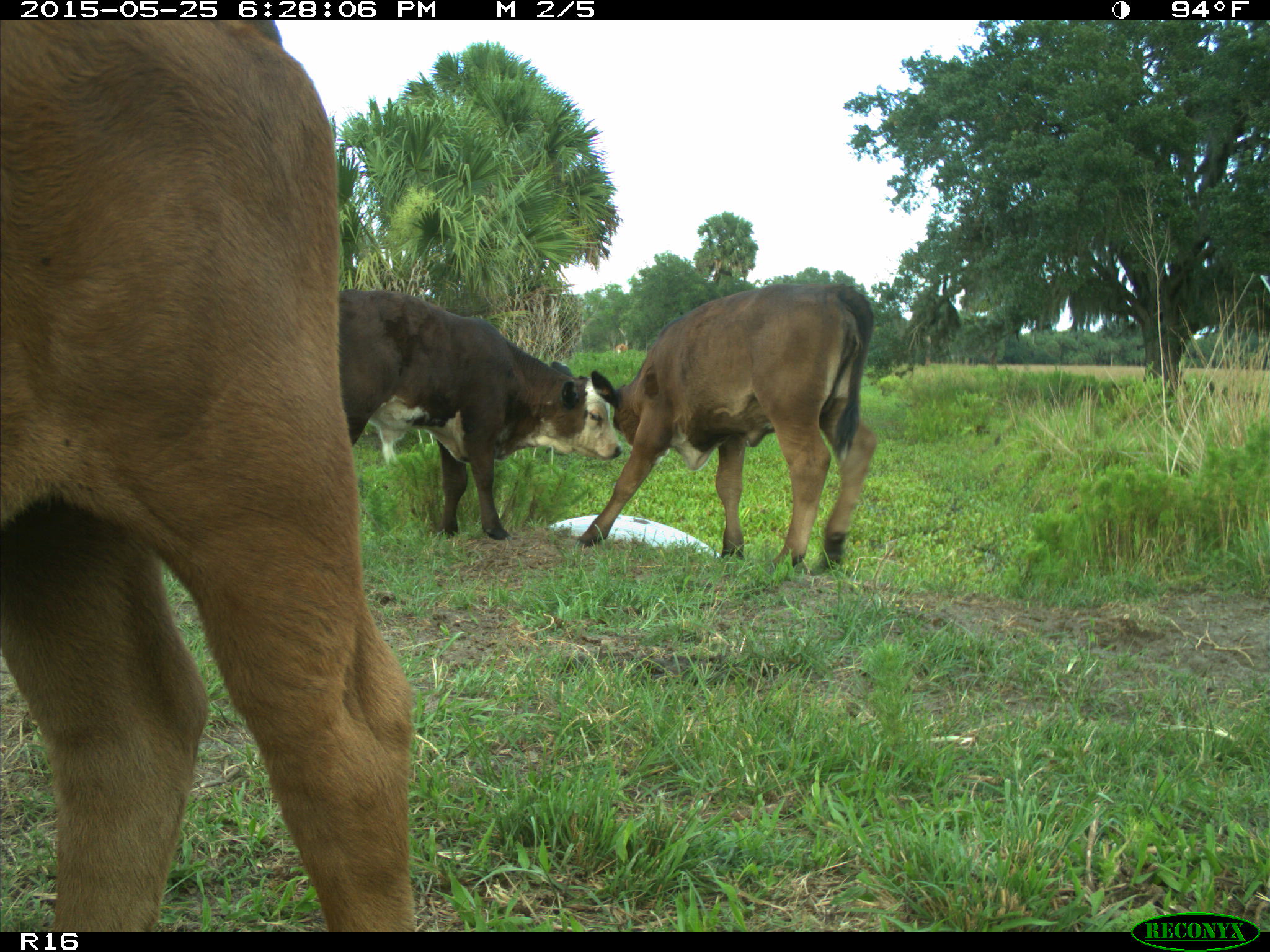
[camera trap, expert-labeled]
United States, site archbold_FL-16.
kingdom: Animalia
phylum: Chordata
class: Mammalia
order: Artiodactyla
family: Bovidae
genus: Bos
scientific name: Bos taurus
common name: domestic cow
Bos taurus (domestic cow).